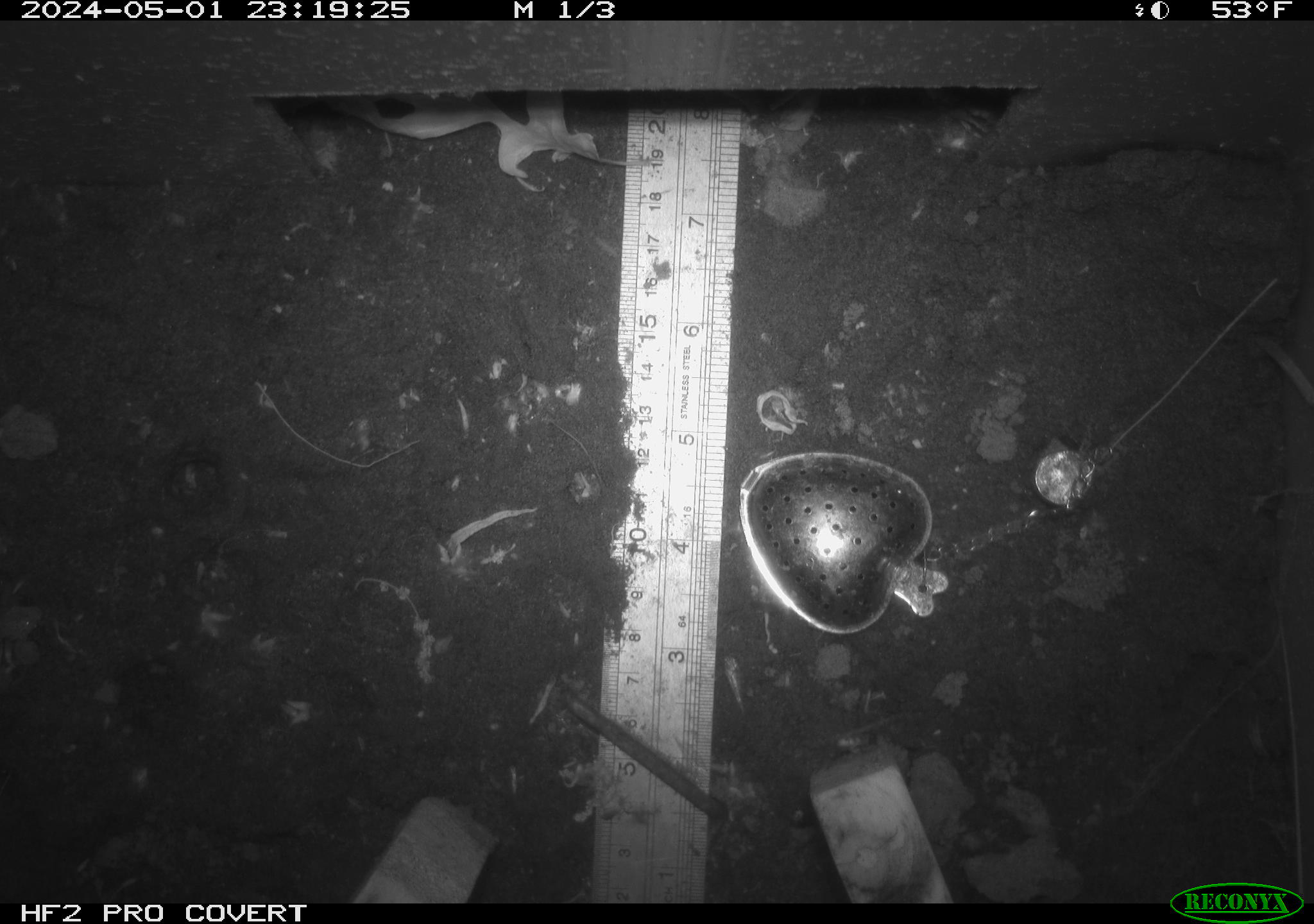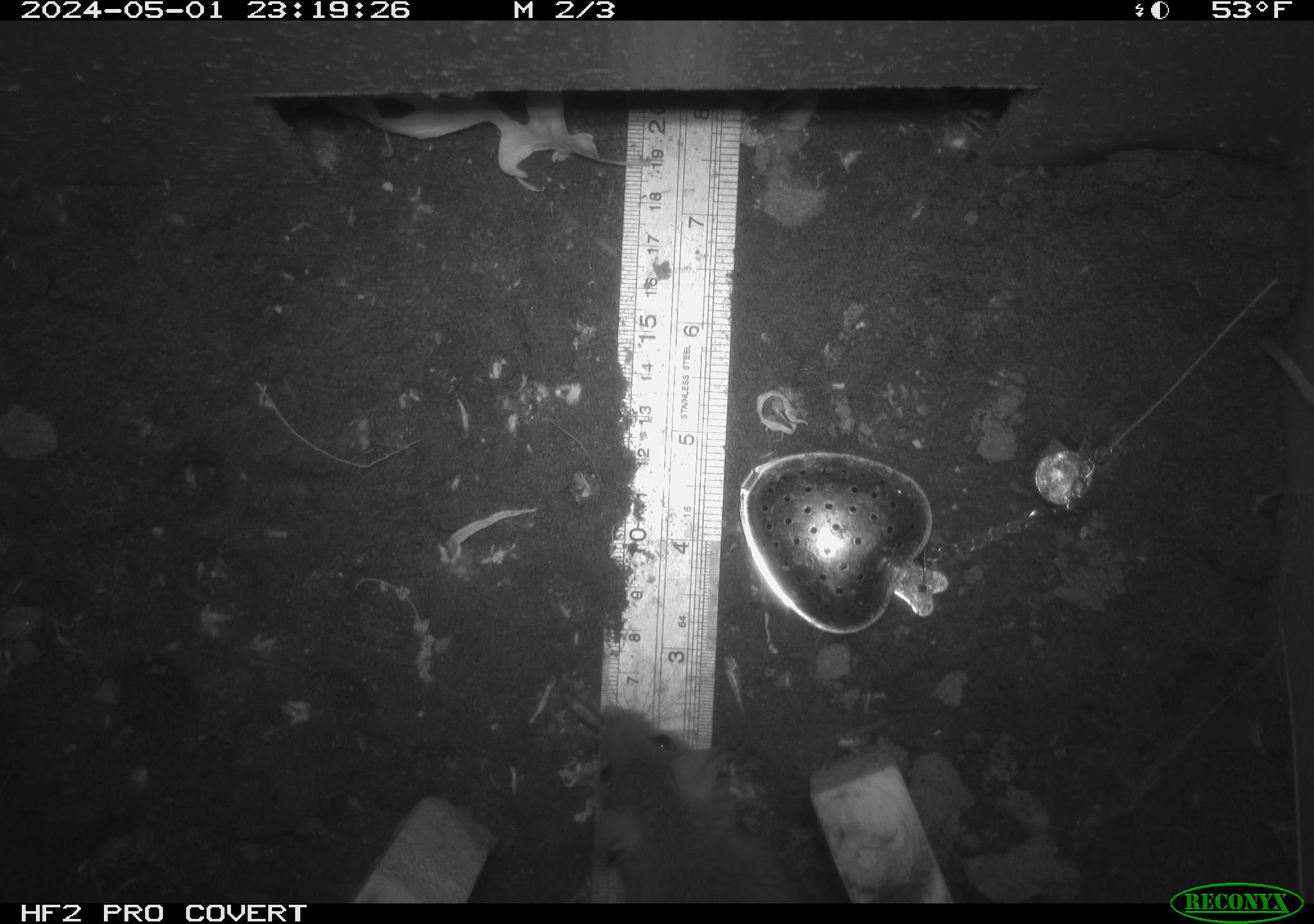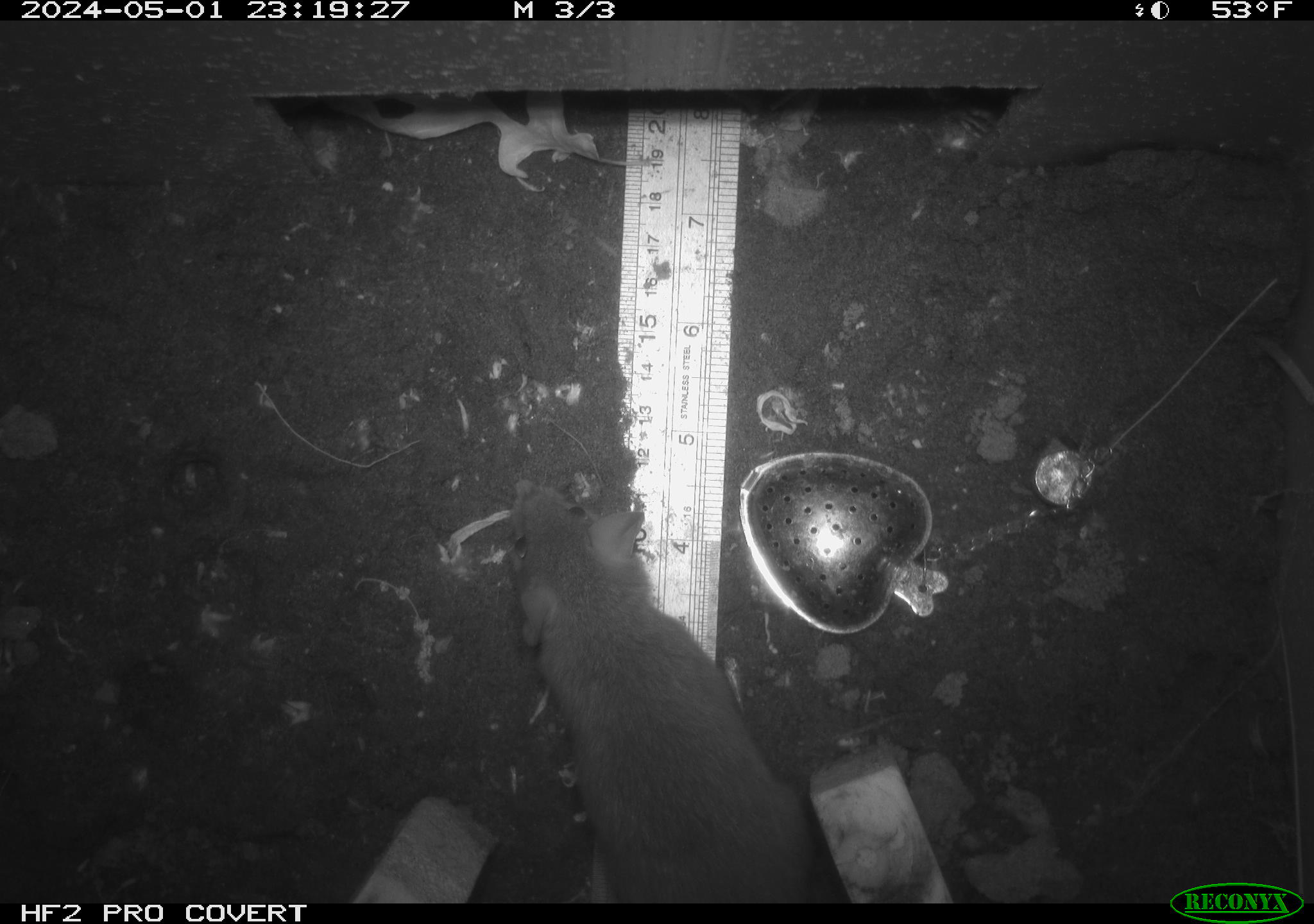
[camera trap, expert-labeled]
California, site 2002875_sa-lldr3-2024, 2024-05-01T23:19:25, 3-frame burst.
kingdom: Animalia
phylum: Chordata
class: Mammalia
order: Rodentia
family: Muridae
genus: Rattus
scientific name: Rattus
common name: rat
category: rattus species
Rattus species (rat) (Rattus).